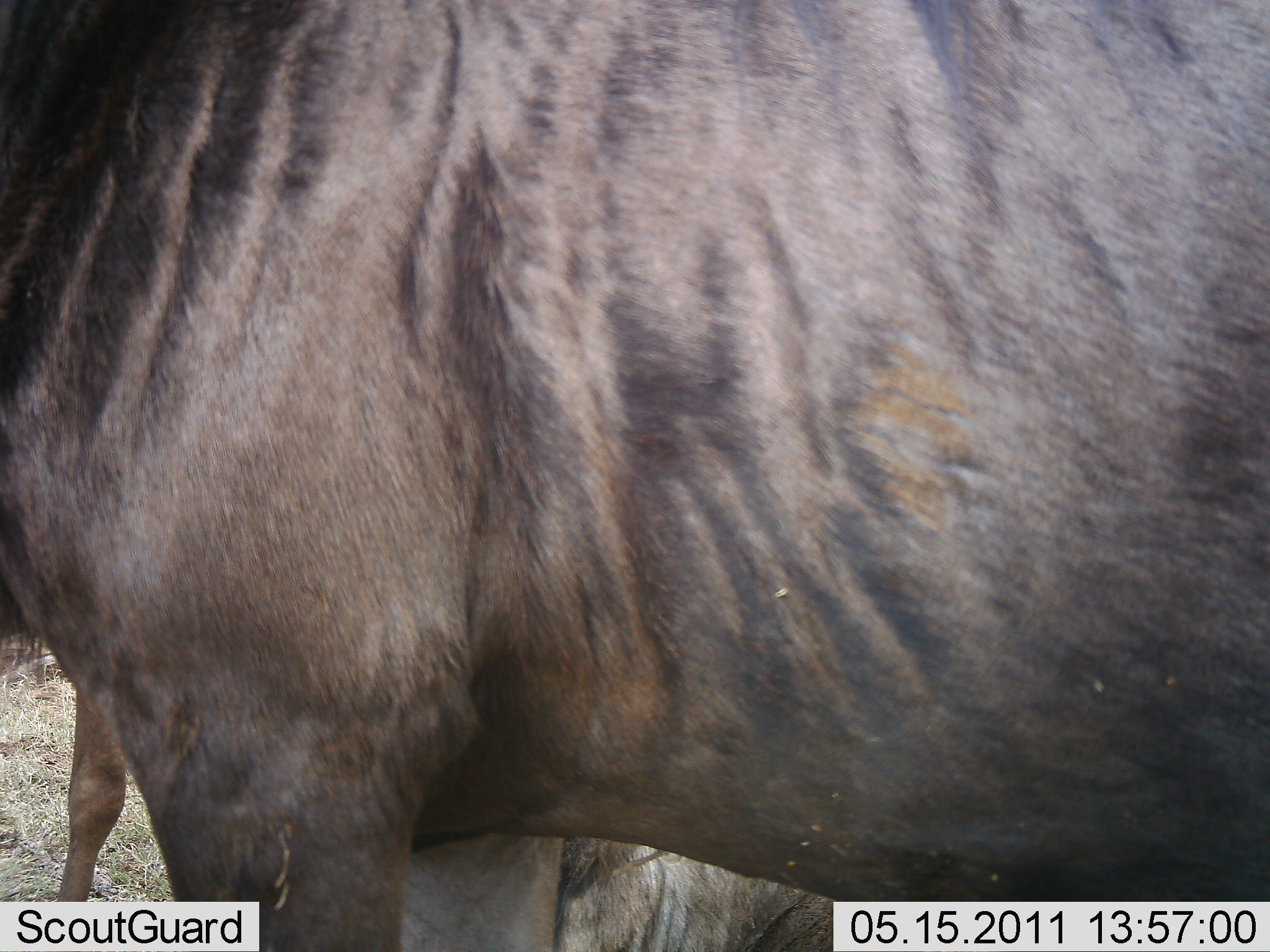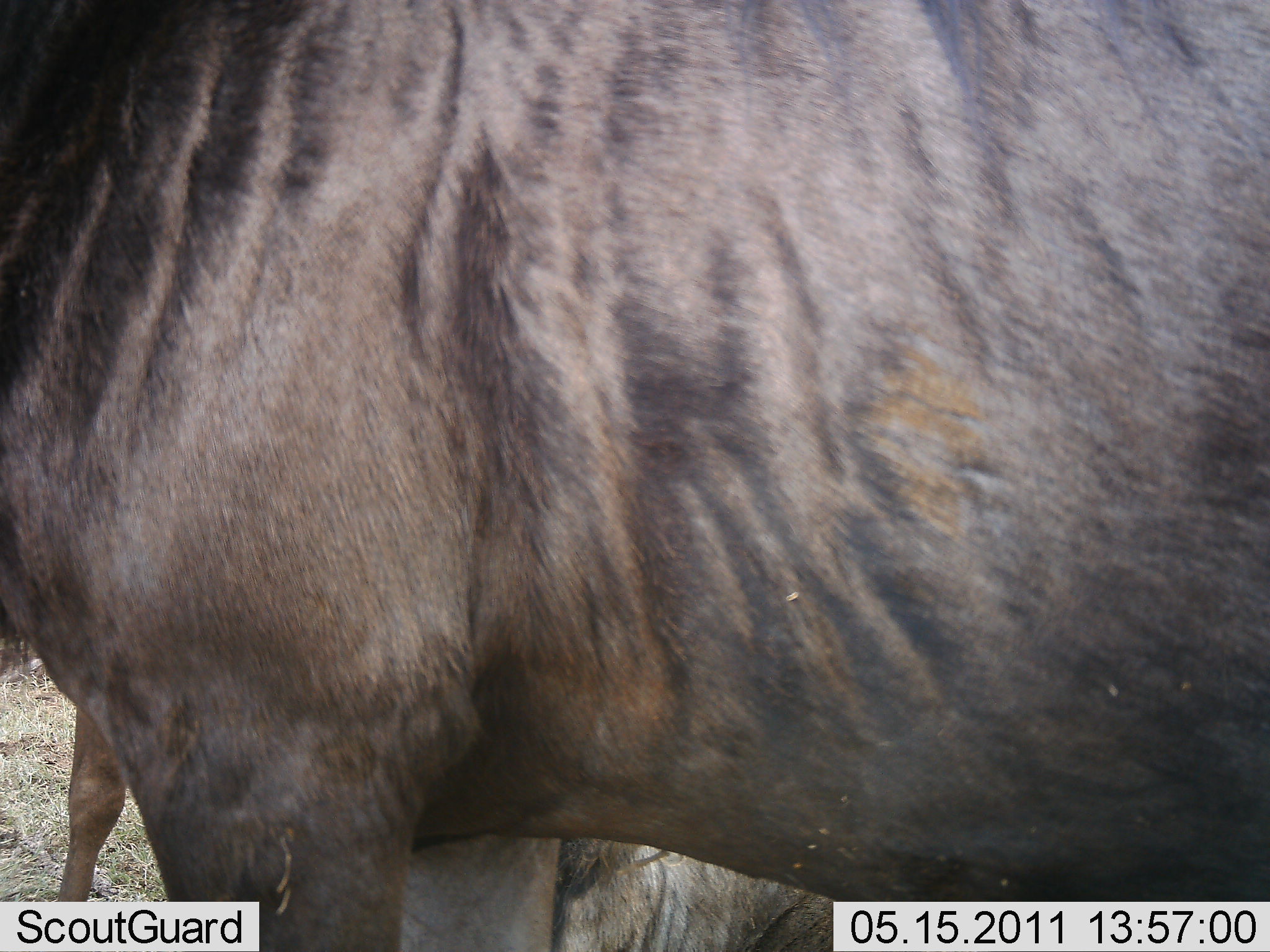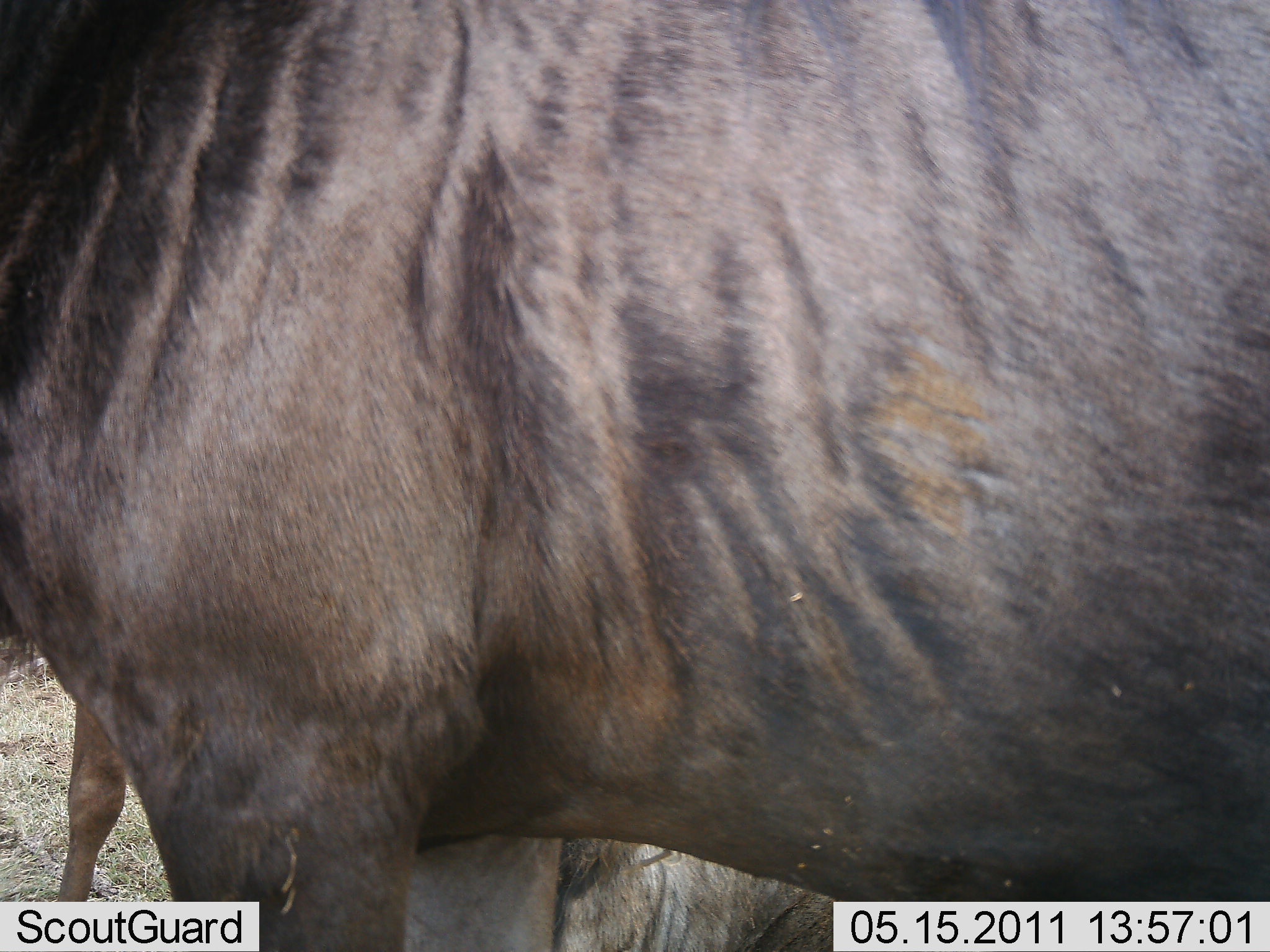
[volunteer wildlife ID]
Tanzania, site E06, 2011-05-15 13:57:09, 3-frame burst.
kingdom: Animalia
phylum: Chordata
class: Mammalia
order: Artiodactyla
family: Bovidae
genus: Connochaetes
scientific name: Connochaetes taurinus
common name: blue wildebeest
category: wildebeest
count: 2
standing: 100%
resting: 0%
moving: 0%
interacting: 0%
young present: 7%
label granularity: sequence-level